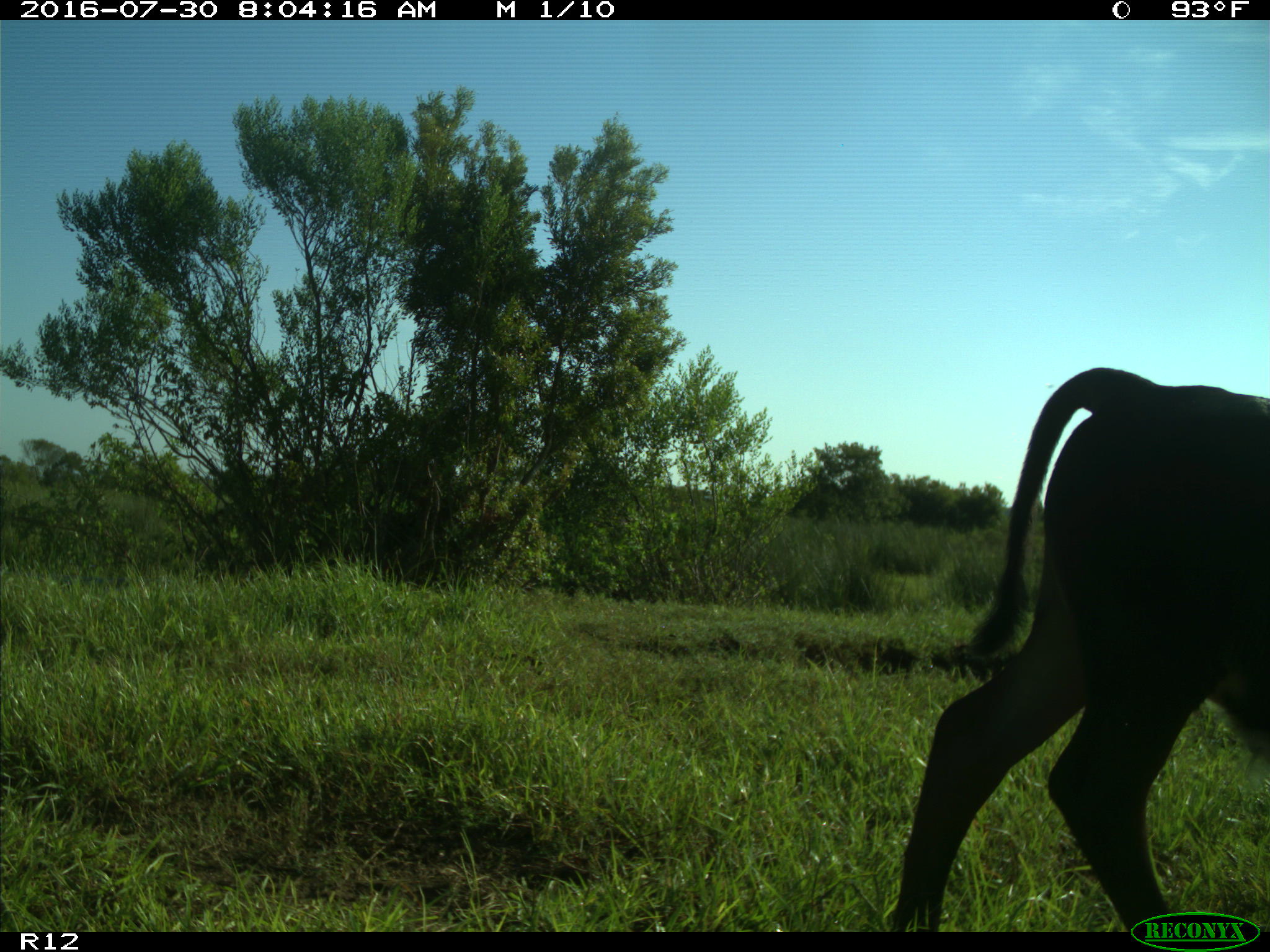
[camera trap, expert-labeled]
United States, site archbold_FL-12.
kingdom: Animalia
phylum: Chordata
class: Mammalia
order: Artiodactyla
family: Bovidae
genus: Bos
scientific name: Bos taurus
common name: domestic cow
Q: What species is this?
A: Bos taurus (domestic cow).